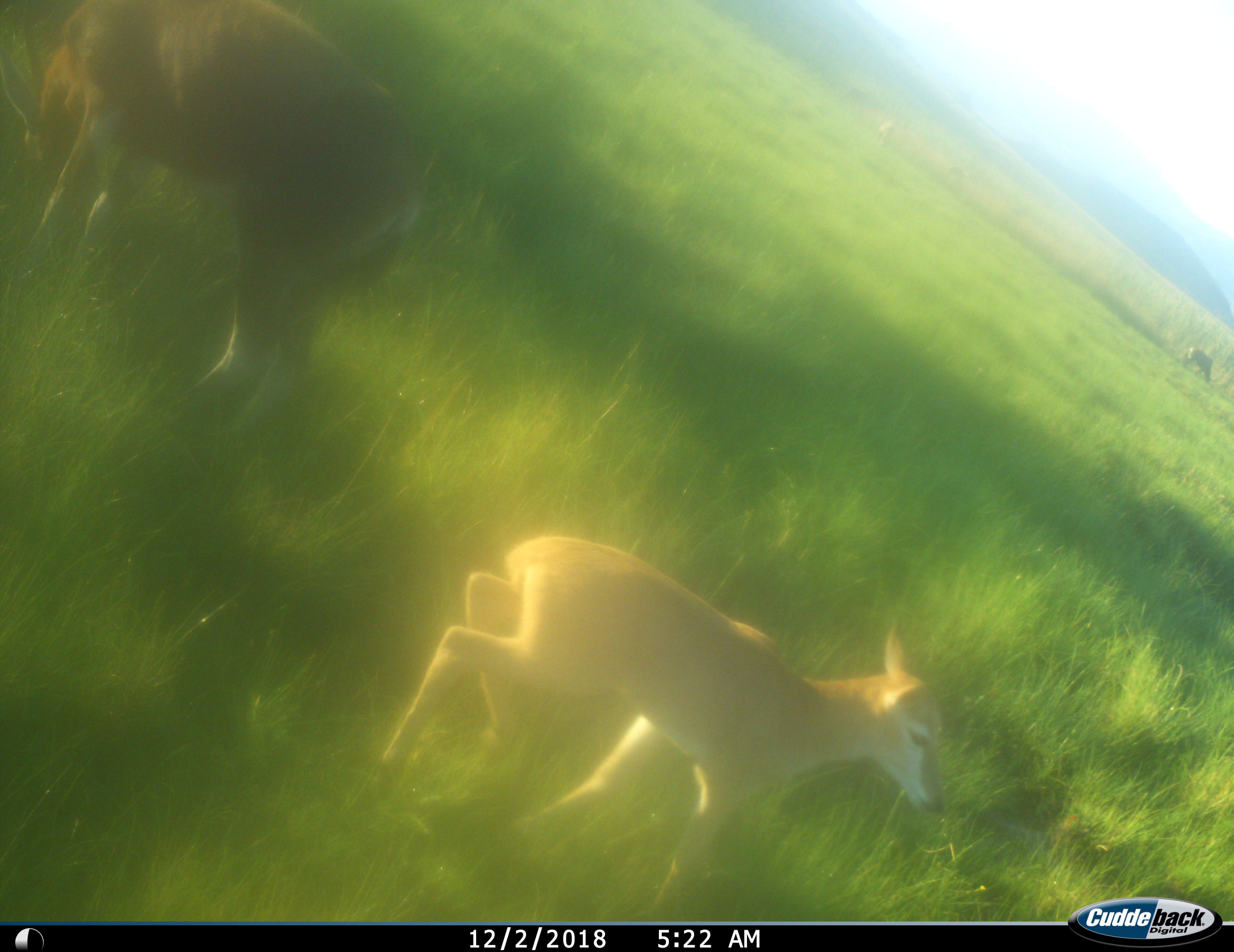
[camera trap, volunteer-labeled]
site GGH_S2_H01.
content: unidentified animal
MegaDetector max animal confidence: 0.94